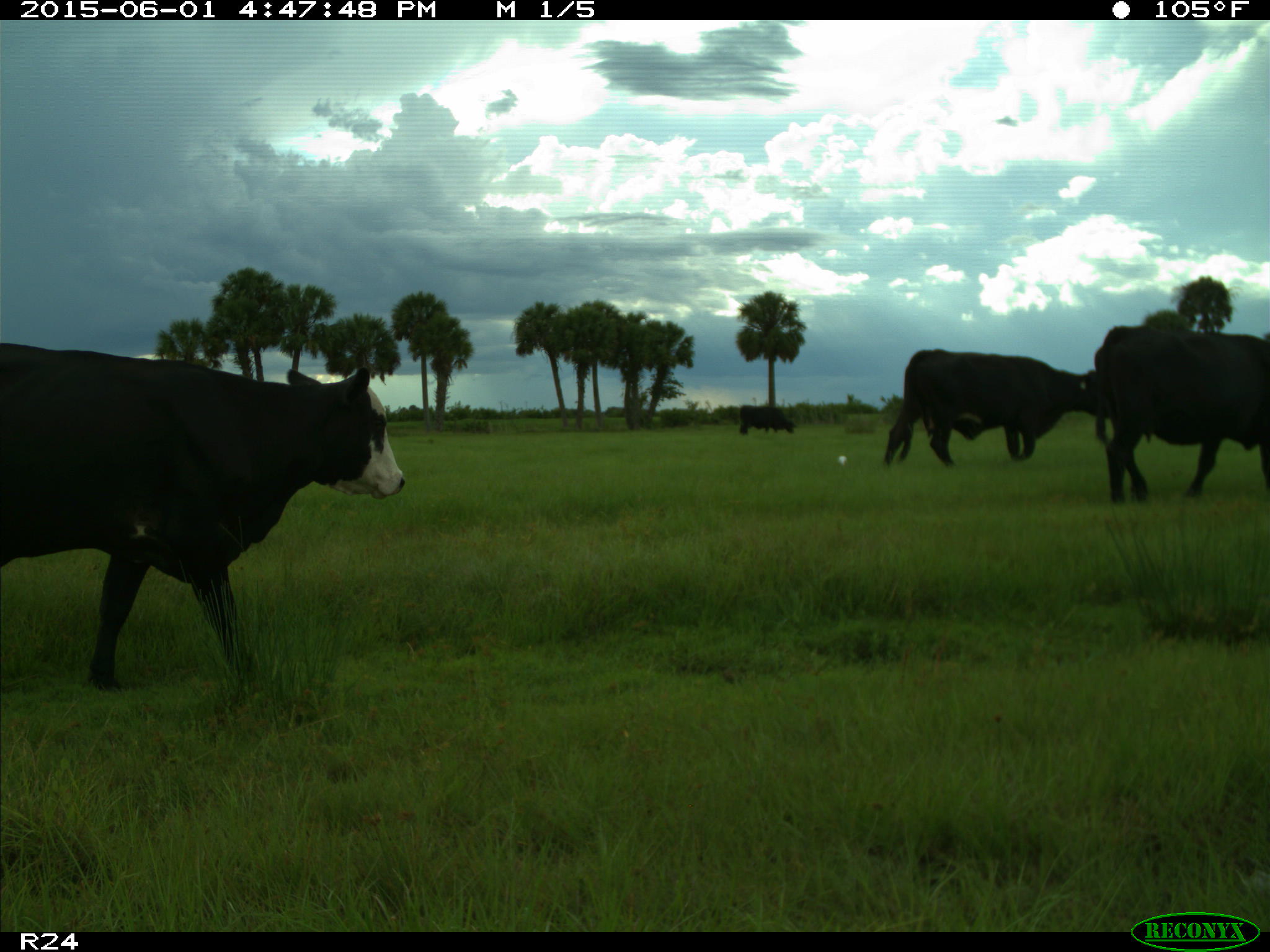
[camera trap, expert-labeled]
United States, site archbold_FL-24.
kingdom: Animalia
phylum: Chordata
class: Mammalia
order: Artiodactyla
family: Bovidae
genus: Bos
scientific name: Bos taurus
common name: domestic cow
Bos taurus (domestic cow).